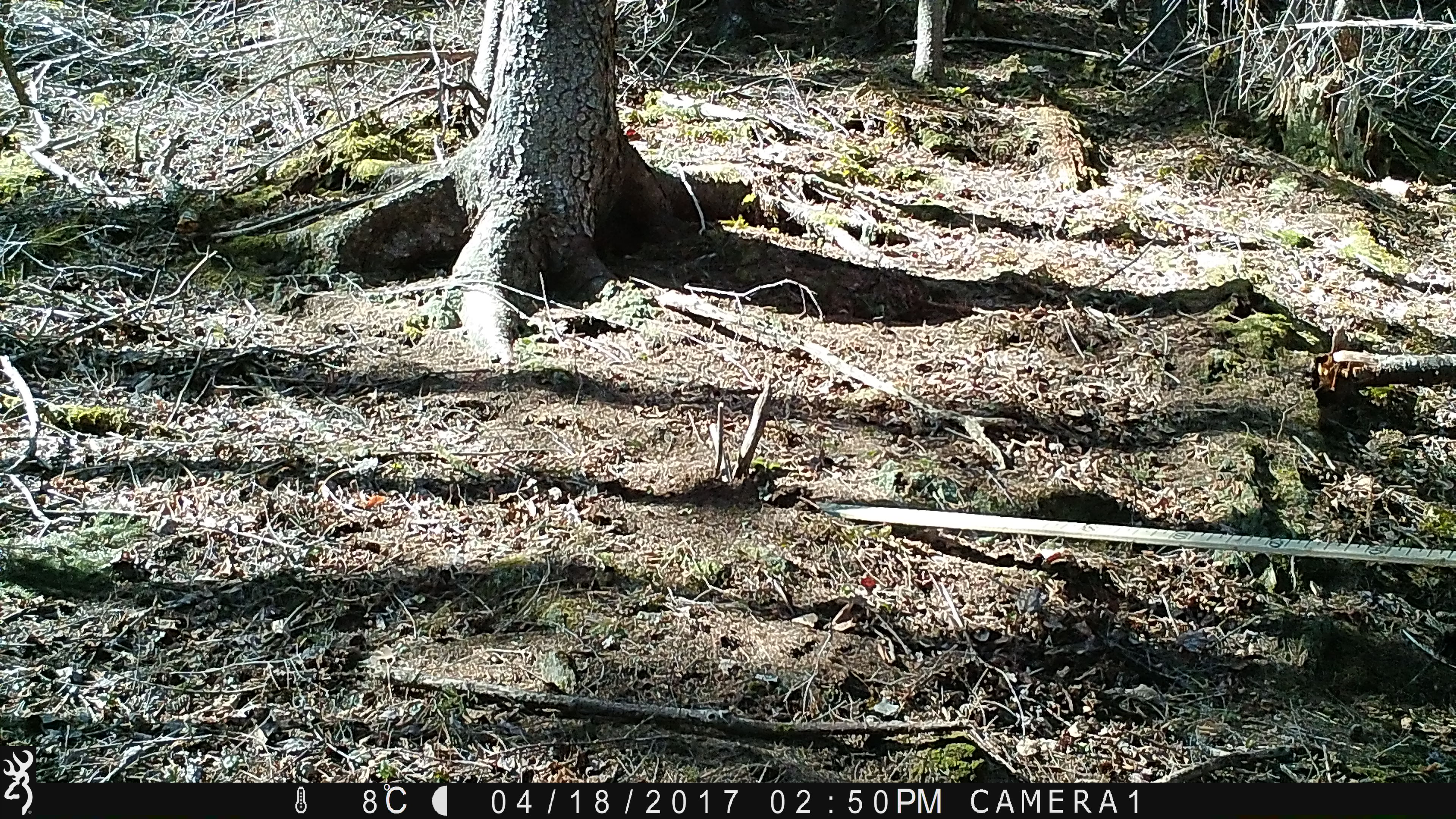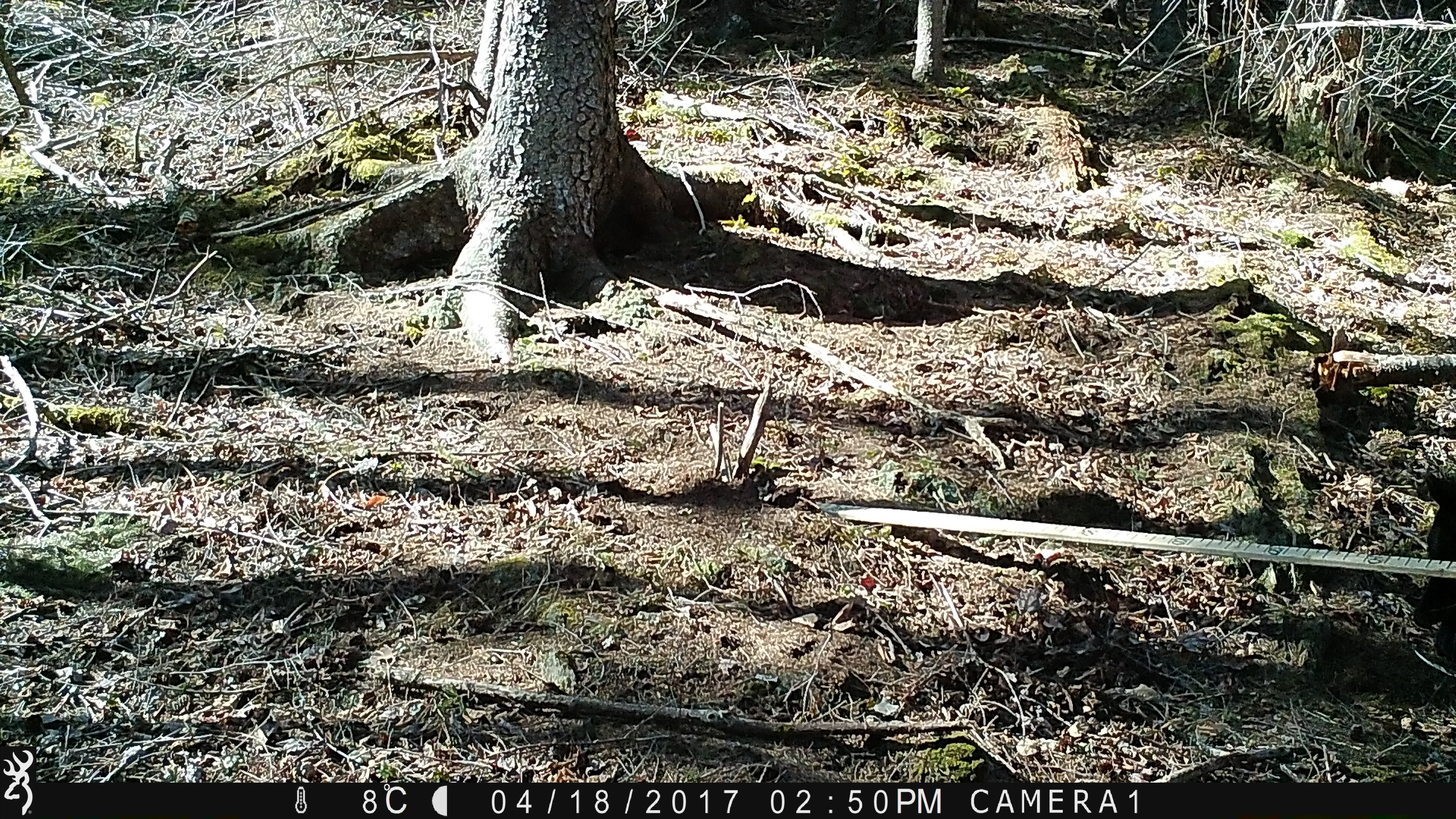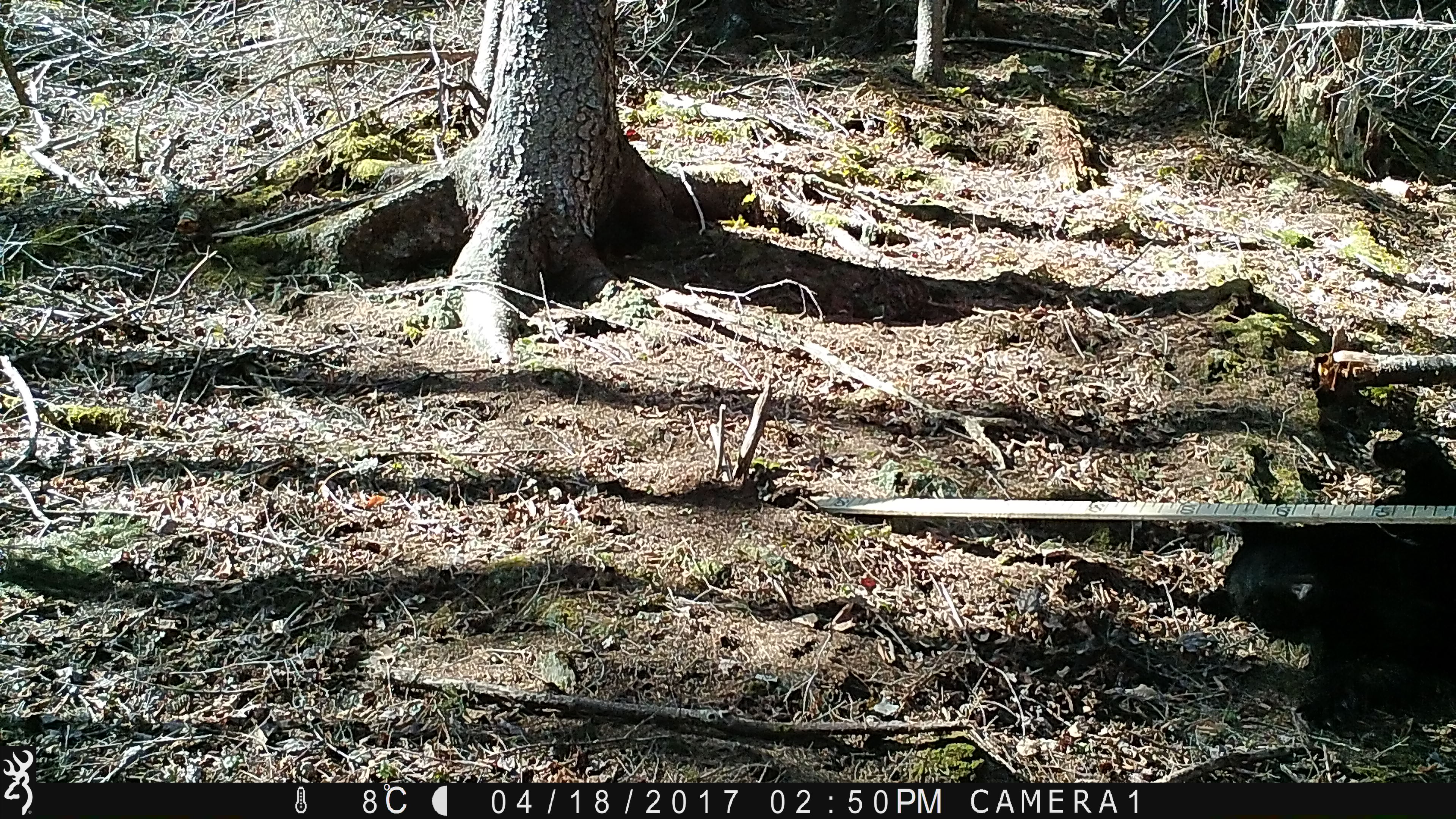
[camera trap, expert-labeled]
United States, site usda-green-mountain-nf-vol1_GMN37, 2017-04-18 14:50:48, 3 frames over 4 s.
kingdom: Animalia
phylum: Chordata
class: Mammalia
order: Carnivora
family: Ursidae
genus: Ursus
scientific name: Ursus americanus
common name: black bear